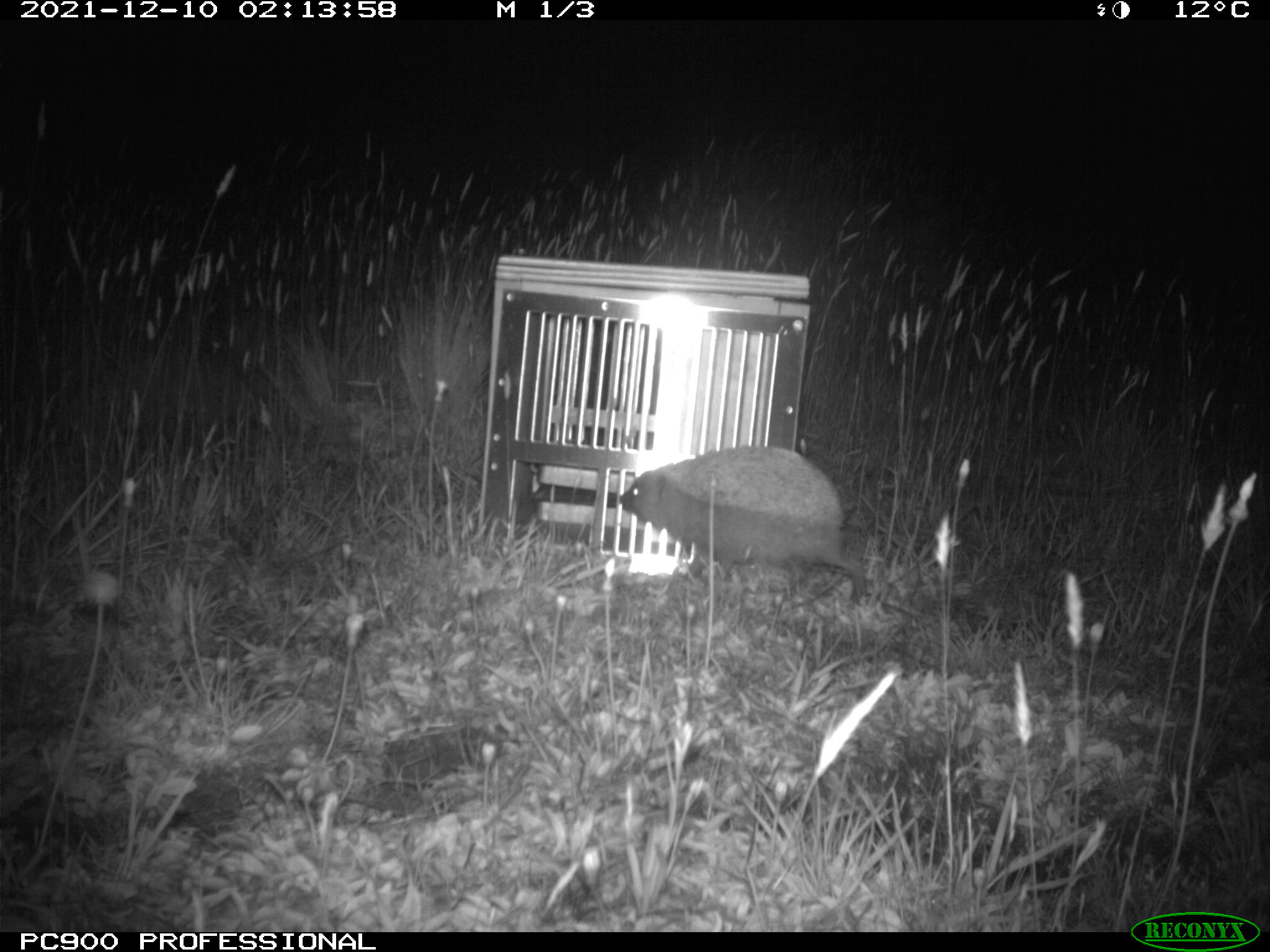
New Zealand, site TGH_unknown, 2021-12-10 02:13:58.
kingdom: Animalia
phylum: Chordata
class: Mammalia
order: Eulipotyphla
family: Erinaceidae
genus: Erinaceus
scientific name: Erinaceus europaeus europaeus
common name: european hedgehog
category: hedgehog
Hedgehog (european hedgehog) (Erinaceus europaeus europaeus).